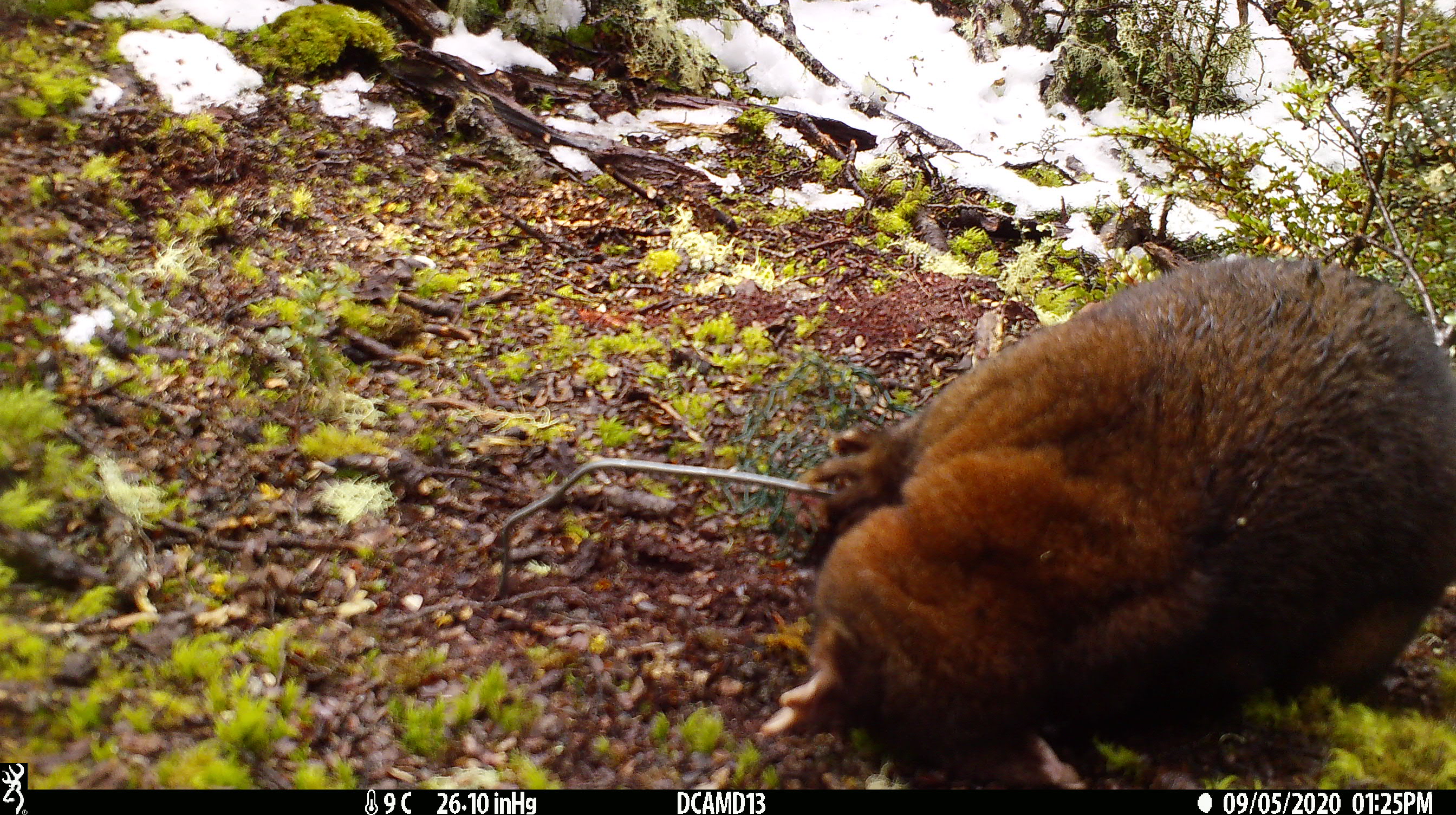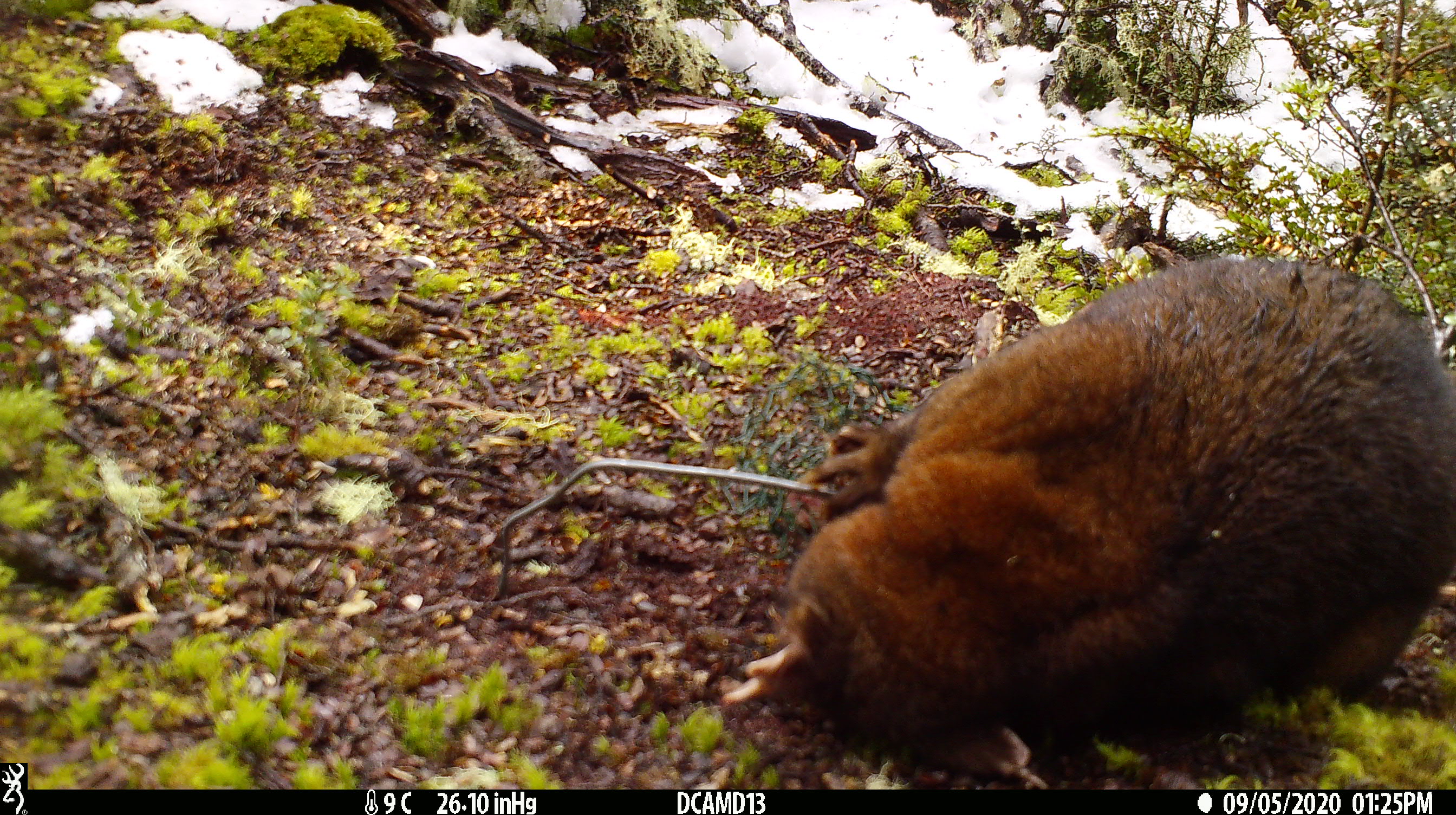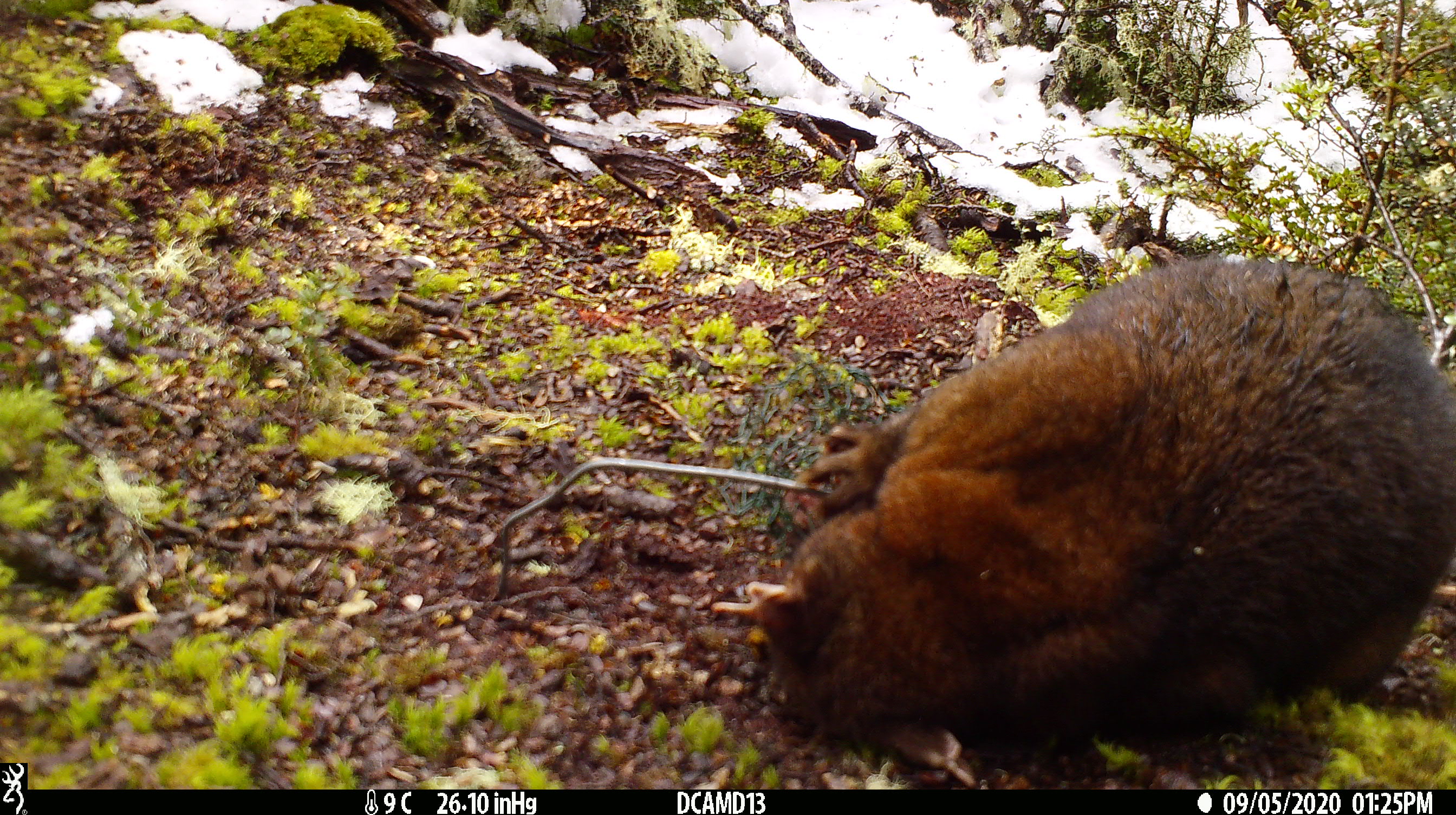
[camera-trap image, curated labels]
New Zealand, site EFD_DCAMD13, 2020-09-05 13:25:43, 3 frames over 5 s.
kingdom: Animalia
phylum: Chordata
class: Mammalia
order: Diprotodontia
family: Phalangeridae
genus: Trichosurus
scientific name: Trichosurus vulpecula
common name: common brushtail possum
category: possum